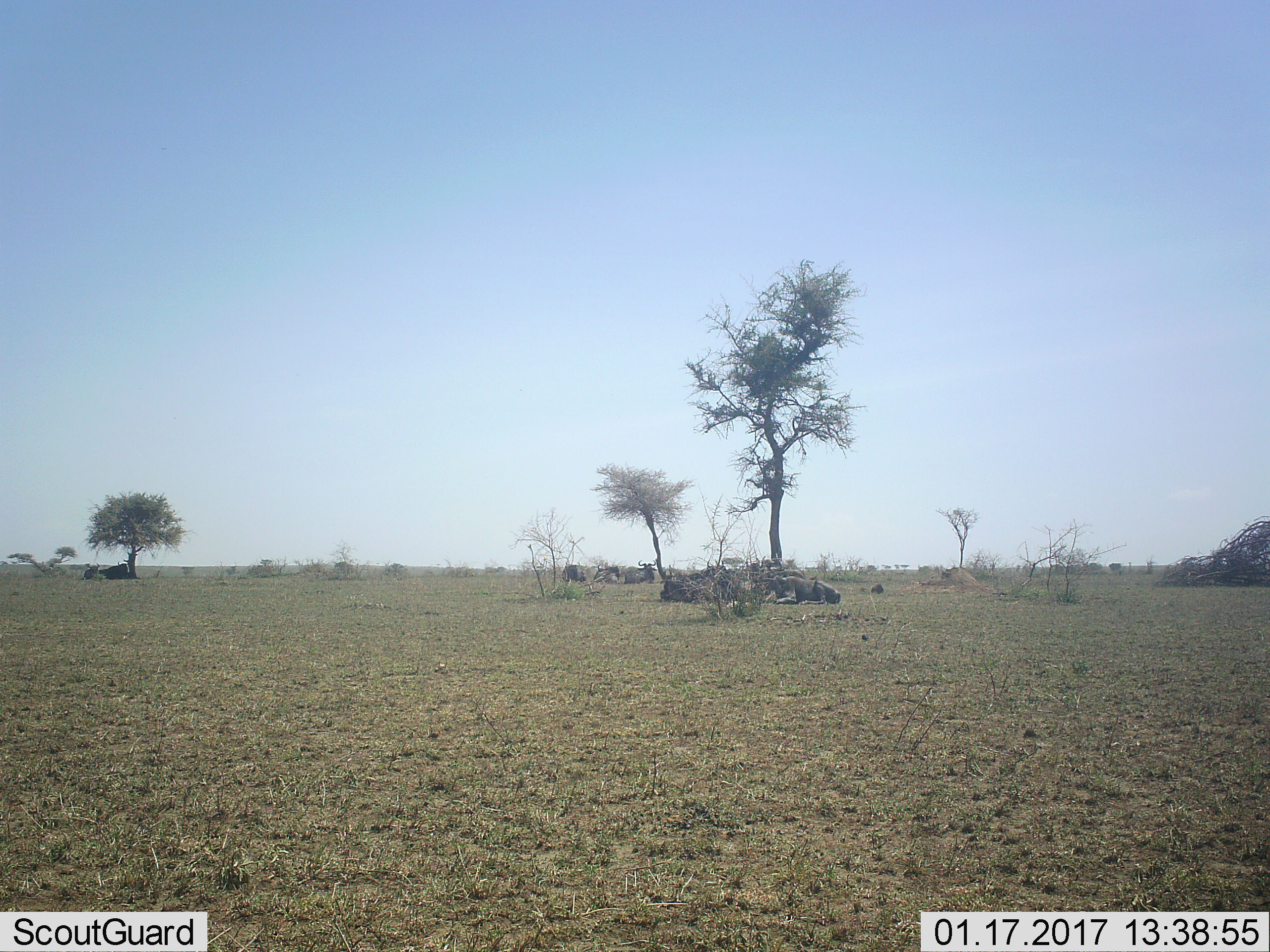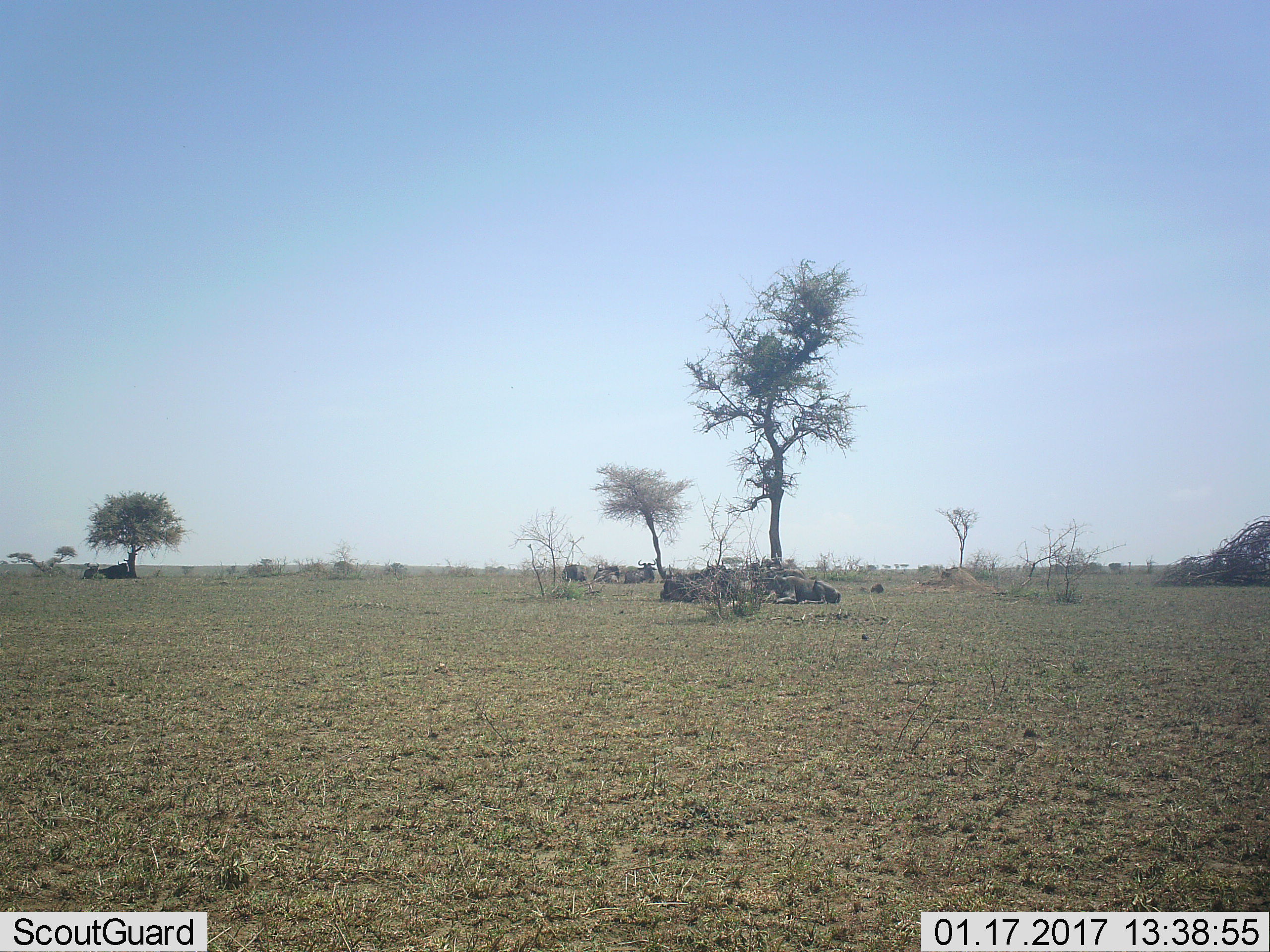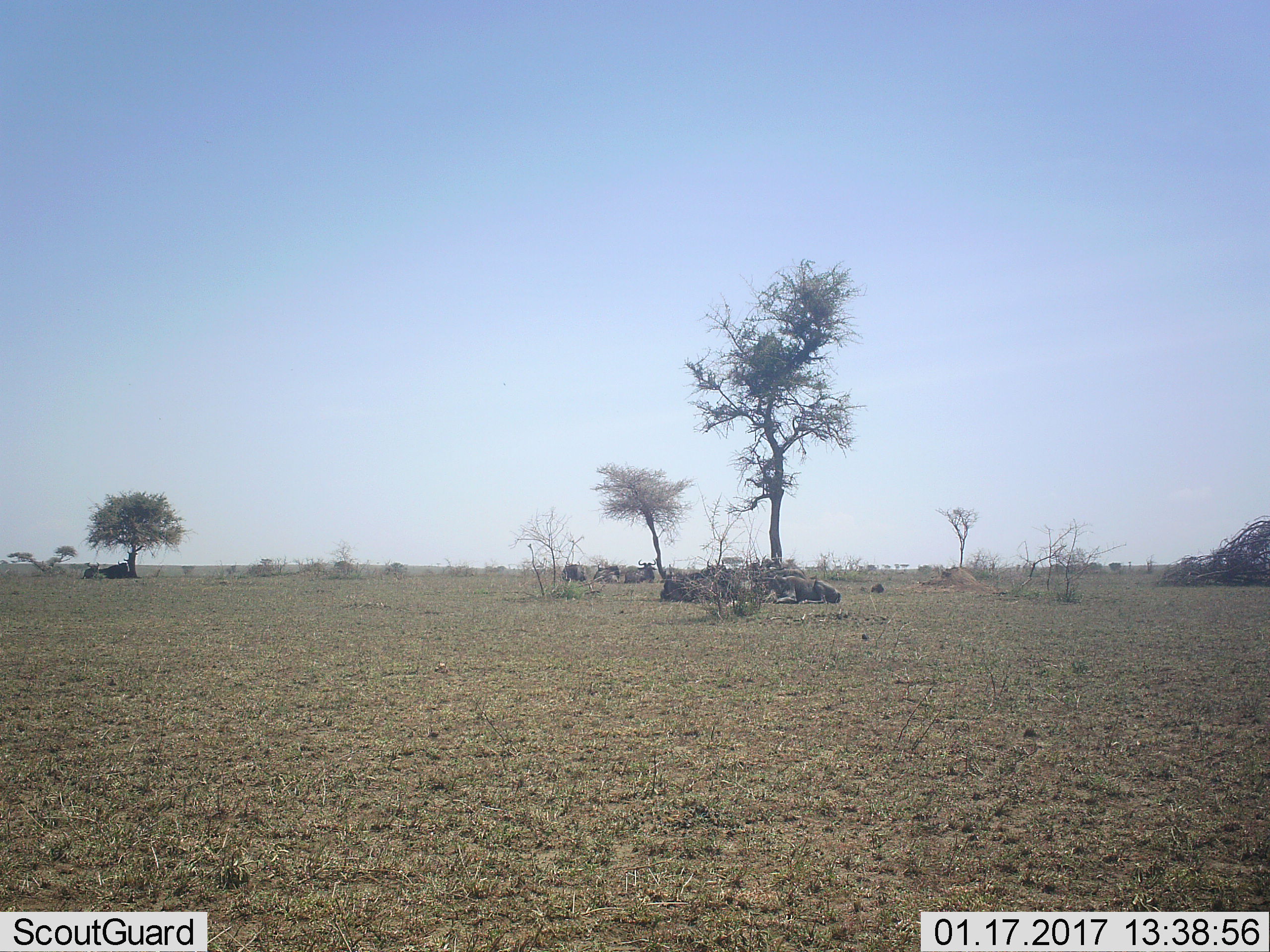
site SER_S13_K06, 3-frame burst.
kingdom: Animalia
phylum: Chordata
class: Mammalia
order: Artiodactyla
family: Bovidae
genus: Connochaetes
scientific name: Connochaetes taurinus taurinus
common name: blue wildebeest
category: wildebeestblue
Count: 11-50.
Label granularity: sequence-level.